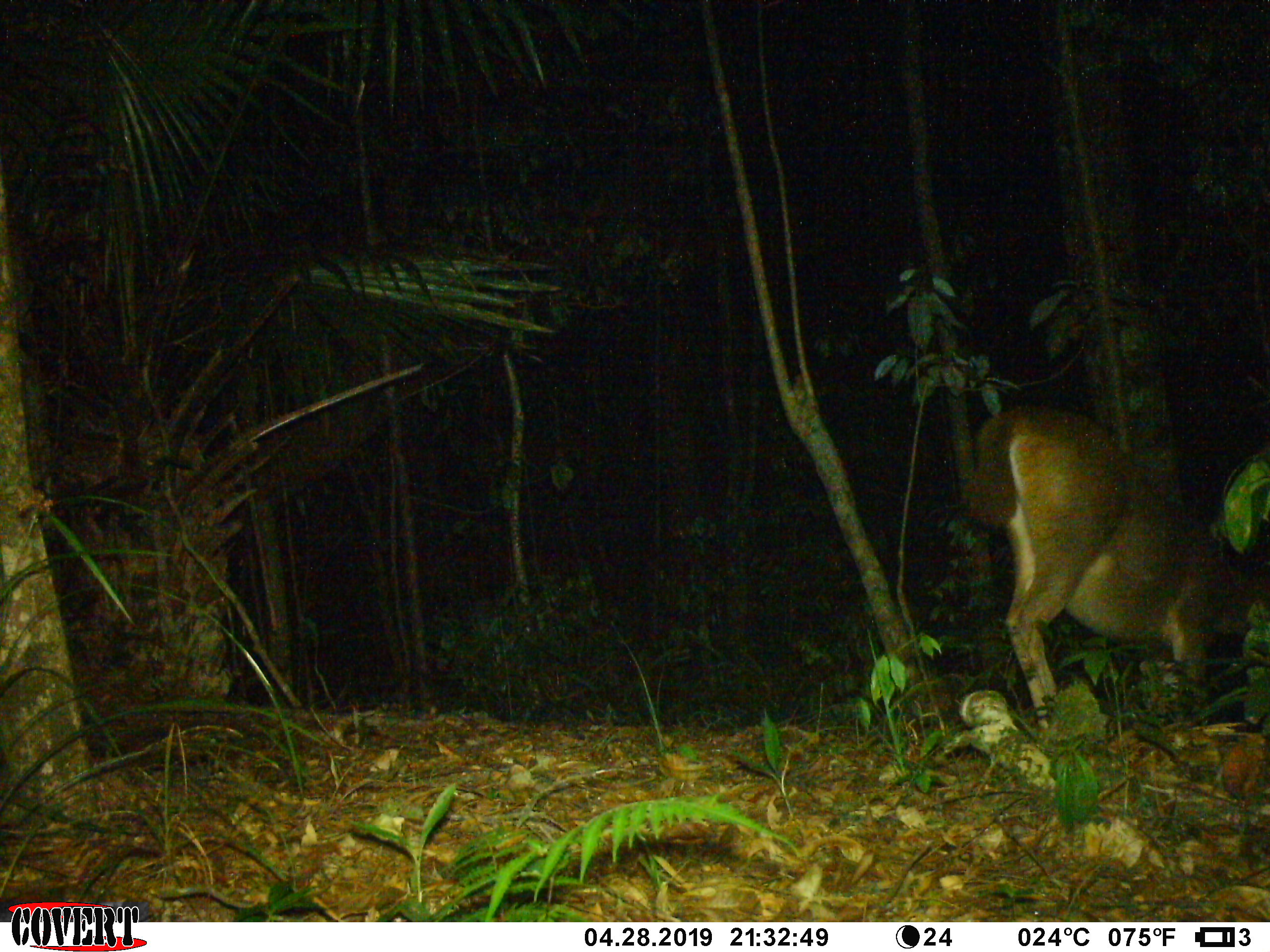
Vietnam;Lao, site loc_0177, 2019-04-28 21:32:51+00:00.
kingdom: Animalia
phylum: Chordata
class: Mammalia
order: Artiodactyla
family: Cervidae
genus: Rusa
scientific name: Rusa unicolor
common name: sambar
Sambar (Rusa unicolor). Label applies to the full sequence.